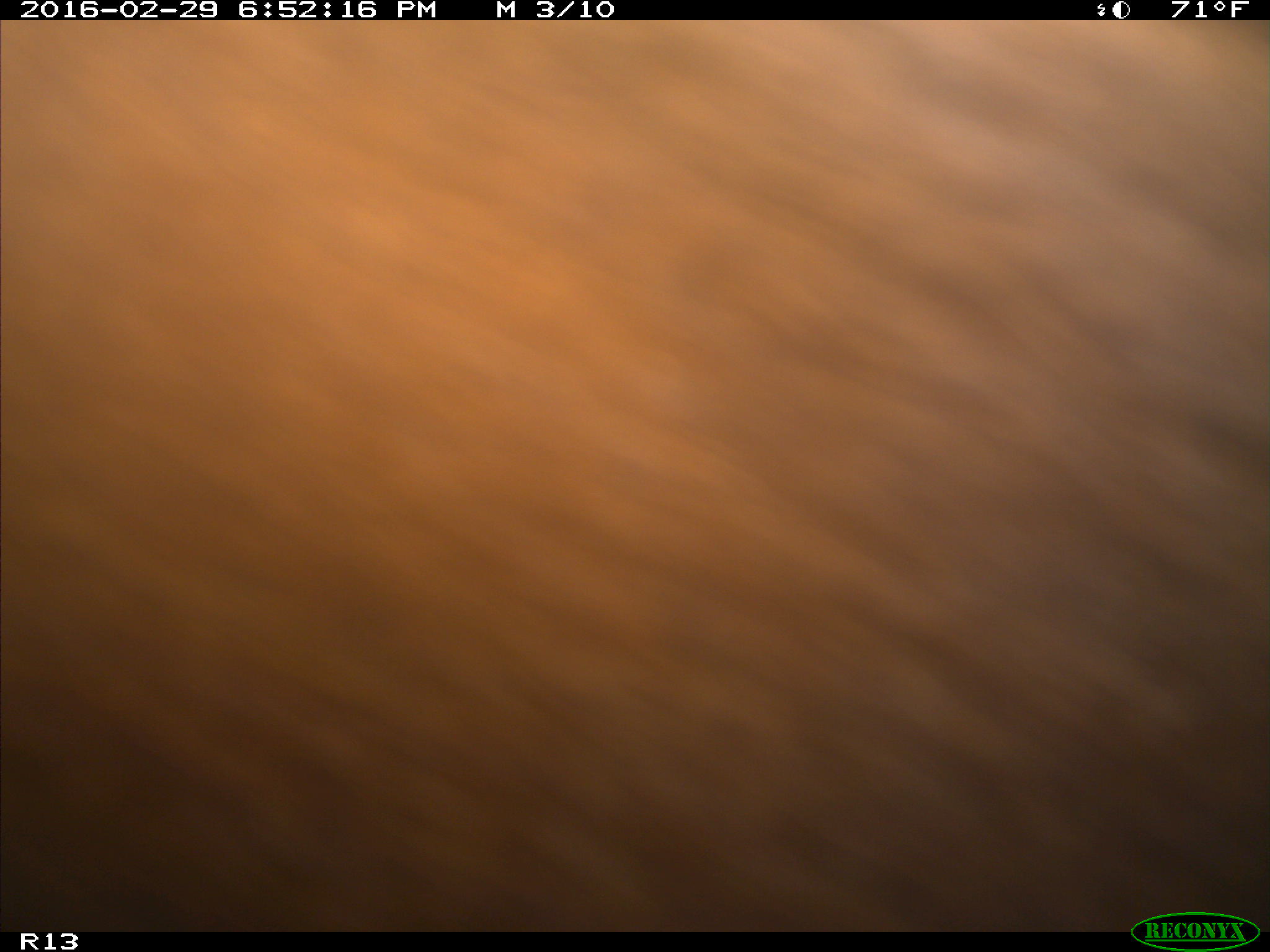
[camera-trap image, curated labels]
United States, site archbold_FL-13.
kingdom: Animalia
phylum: Chordata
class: Mammalia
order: Artiodactyla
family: Bovidae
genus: Bos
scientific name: Bos taurus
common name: domestic cow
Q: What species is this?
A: Bos taurus (domestic cow).